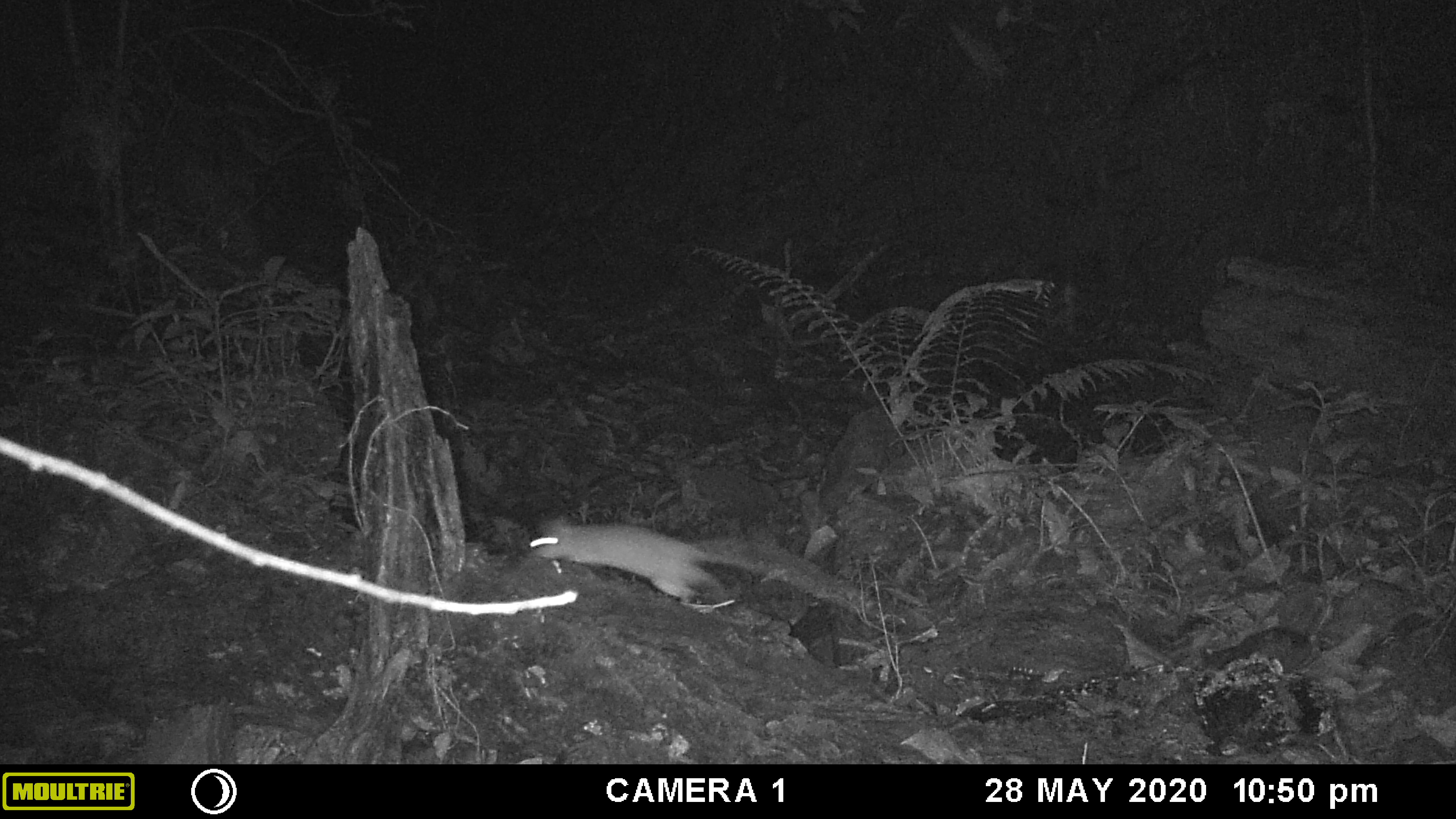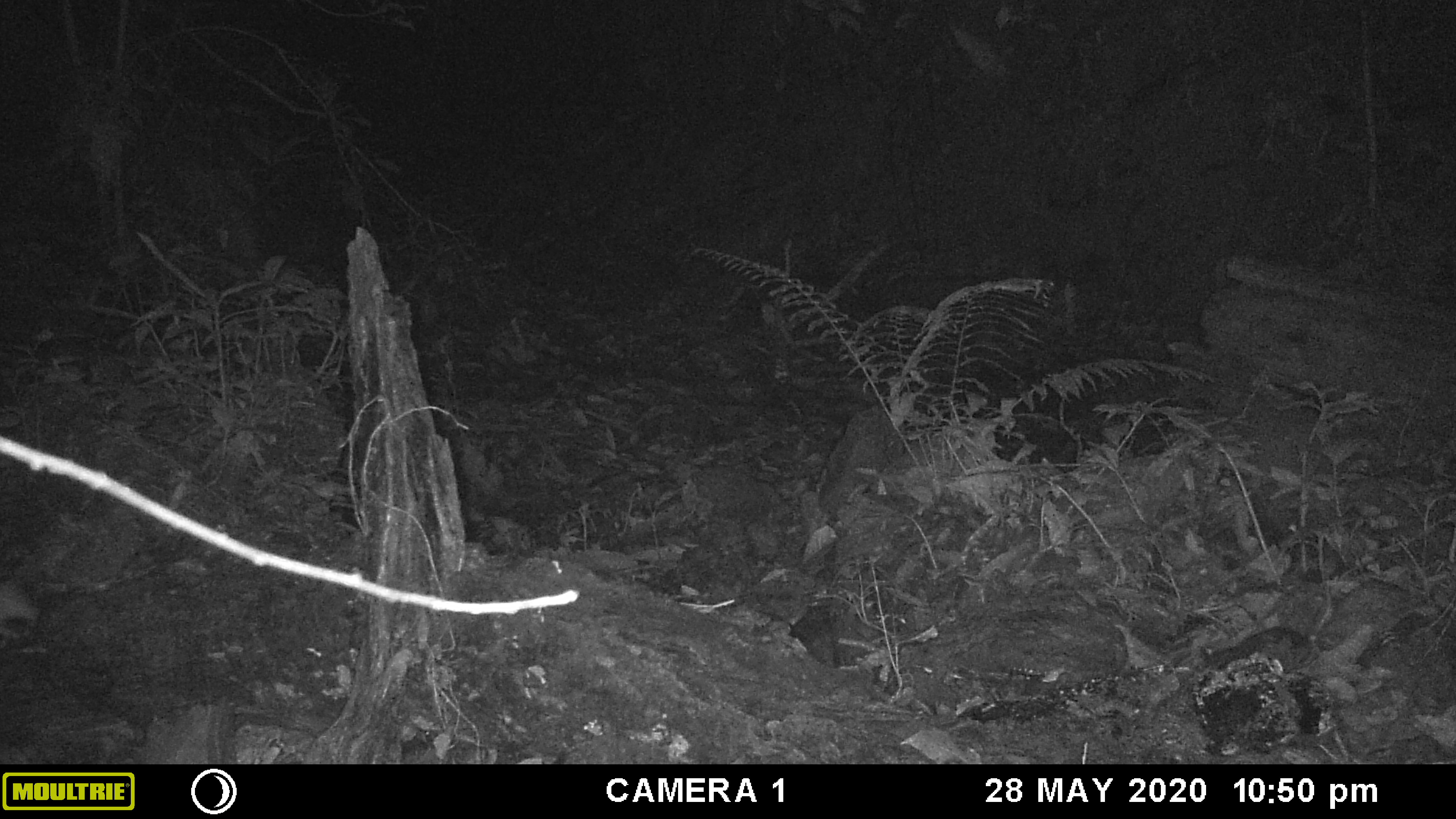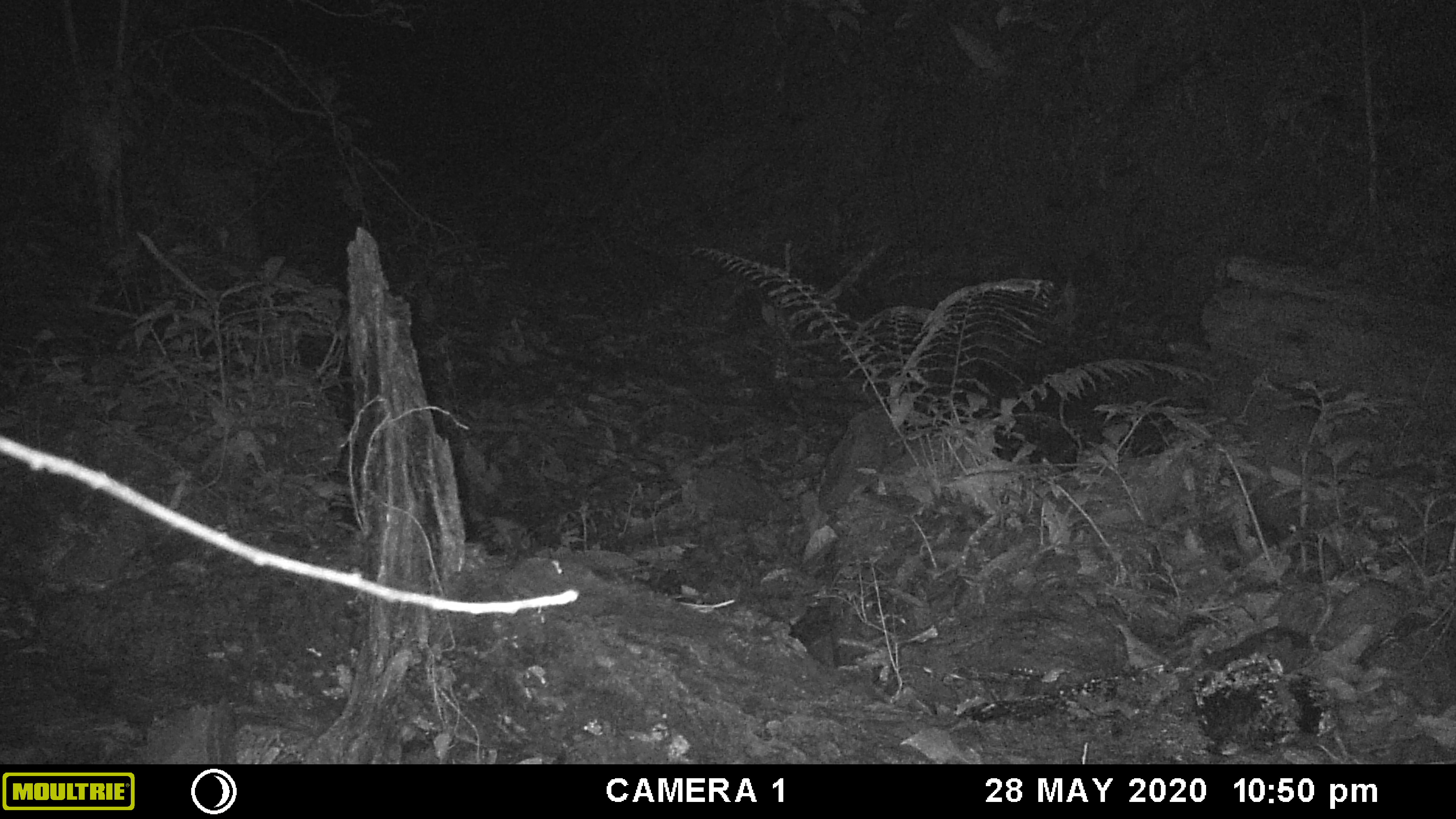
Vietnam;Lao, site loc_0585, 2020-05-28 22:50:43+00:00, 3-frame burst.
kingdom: Animalia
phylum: Chordata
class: Mammalia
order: Rodentia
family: Muridae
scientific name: Muridae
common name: old-world mice and rats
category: unidentified murid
Unidentified murid (old-world mice and rats) (Muridae). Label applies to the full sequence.